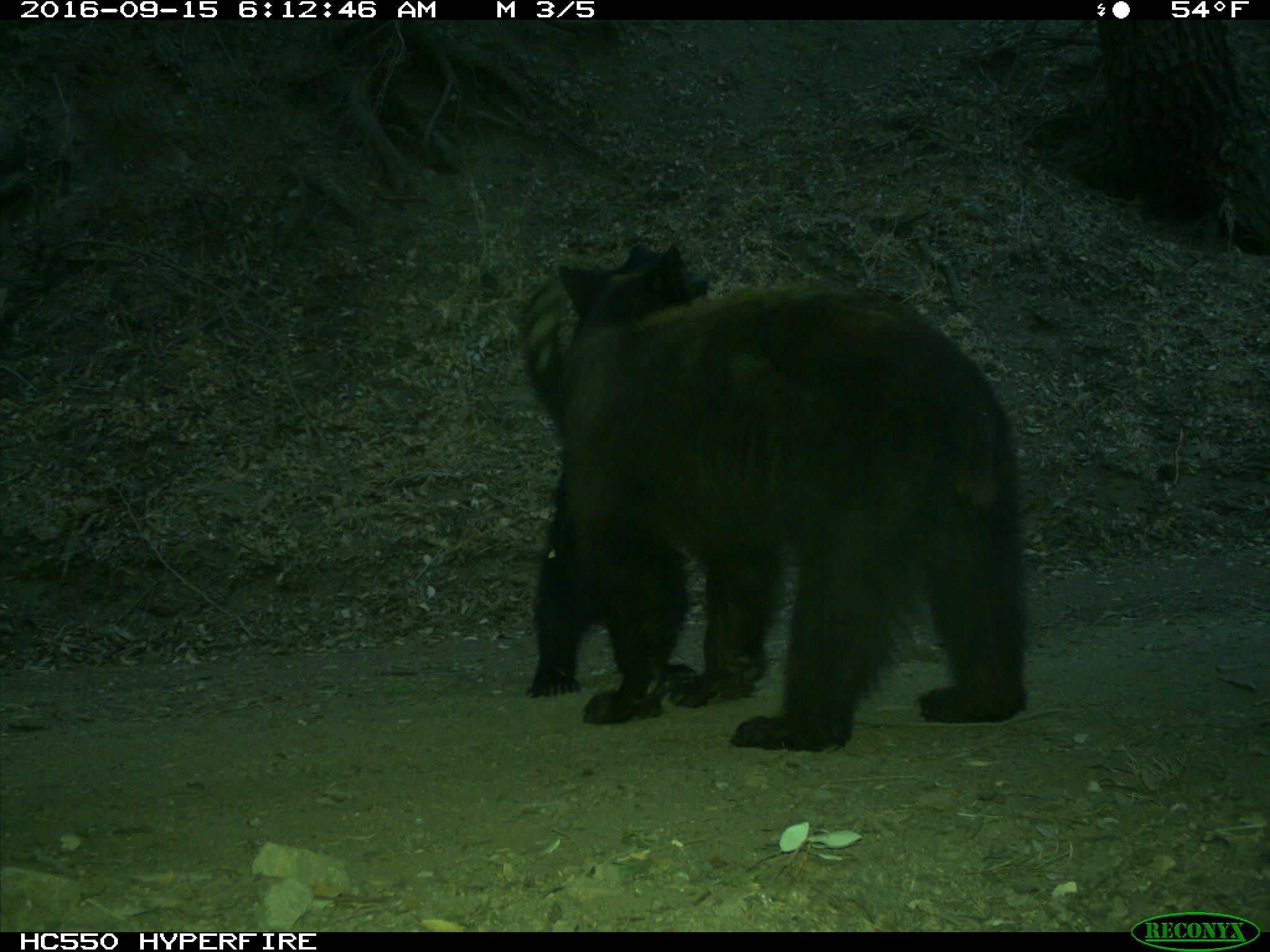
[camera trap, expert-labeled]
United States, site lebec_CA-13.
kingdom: Animalia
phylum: Chordata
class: Mammalia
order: Carnivora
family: Ursidae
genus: Ursus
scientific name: Ursus americanus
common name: american black bear